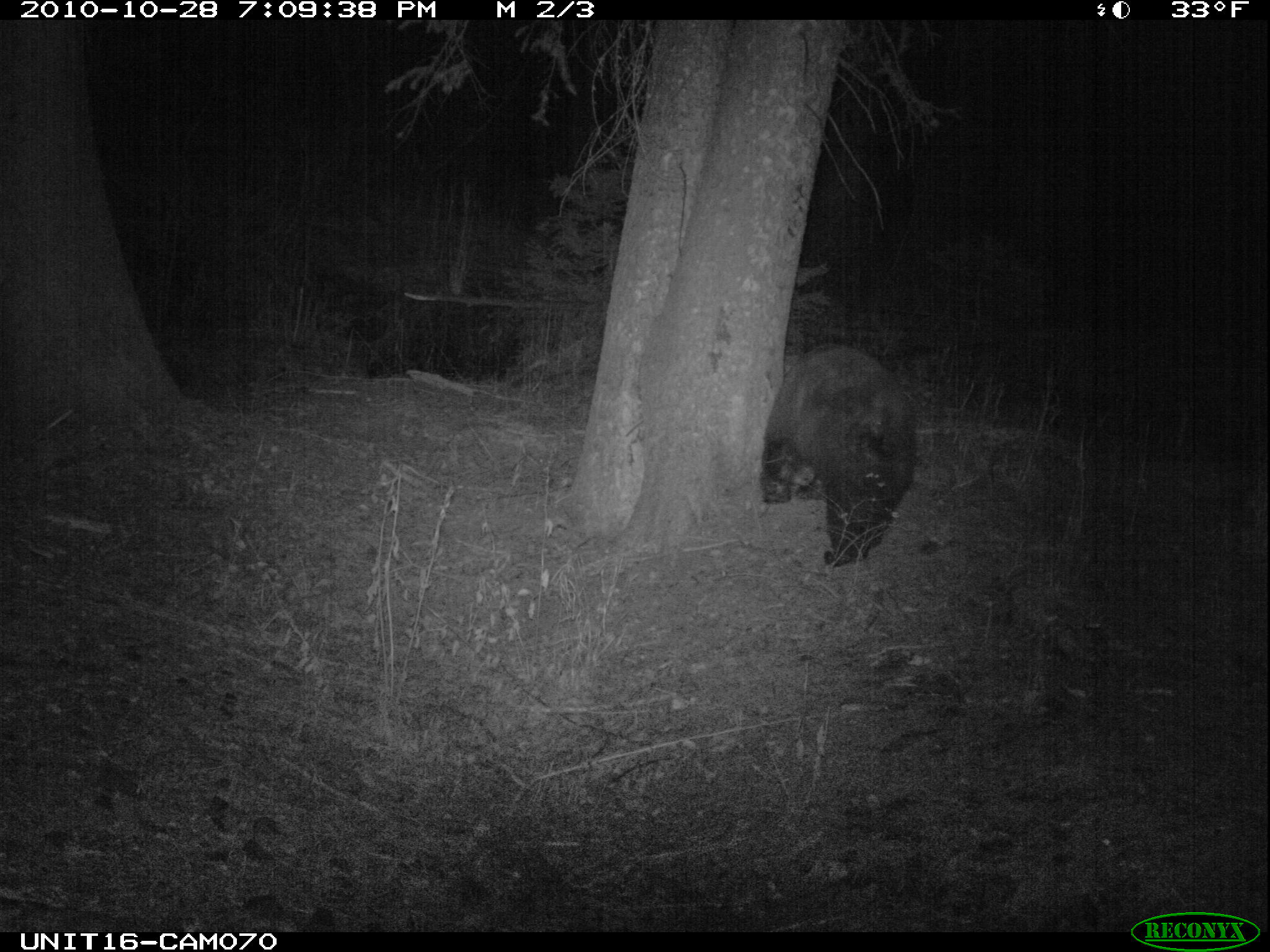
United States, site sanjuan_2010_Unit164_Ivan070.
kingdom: Animalia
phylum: Chordata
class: Mammalia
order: Carnivora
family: Ursidae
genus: Ursus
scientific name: Ursus americanus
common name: american black bear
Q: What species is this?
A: Ursus americanus (american black bear).